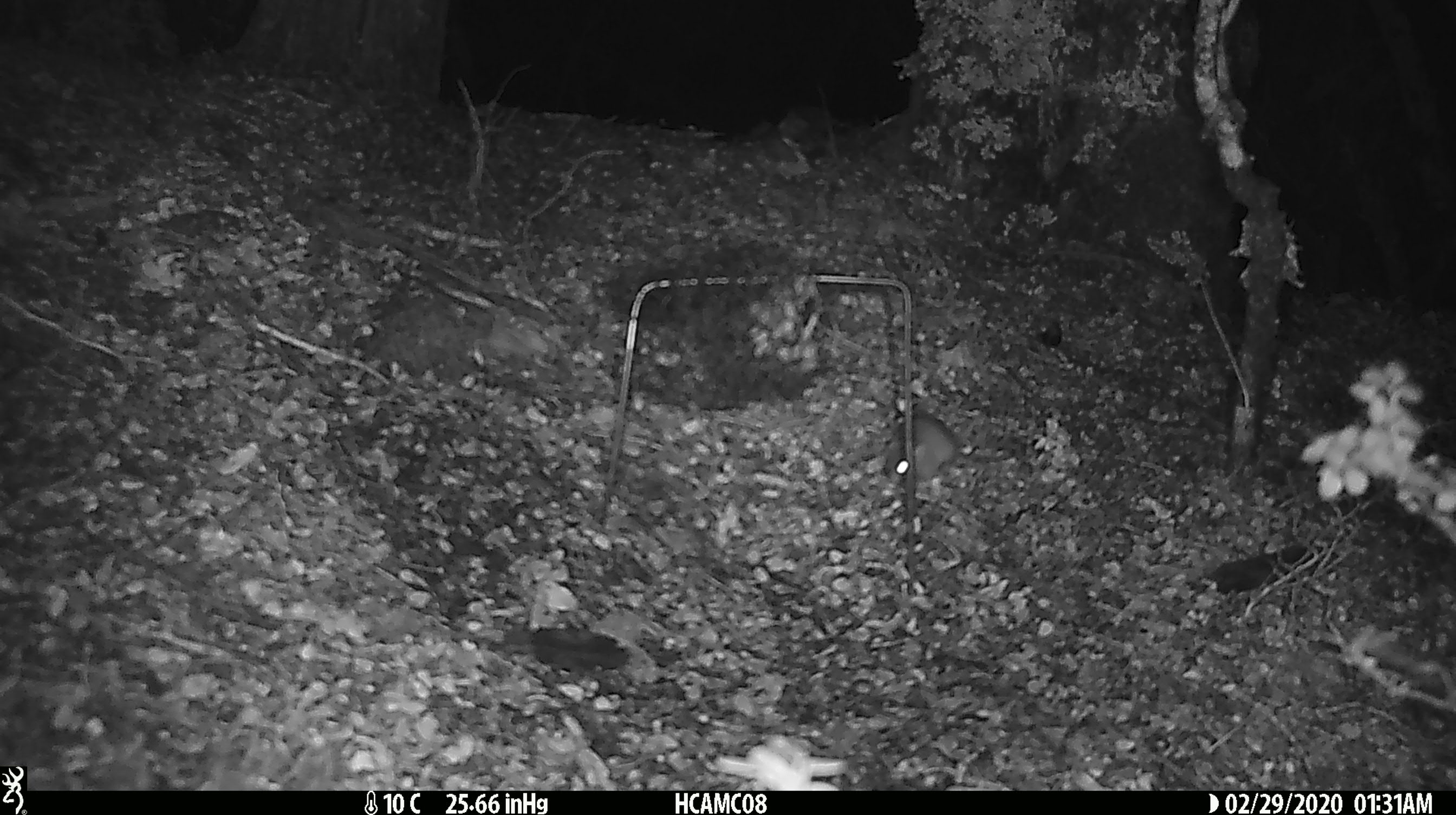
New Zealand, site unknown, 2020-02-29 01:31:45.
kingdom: Animalia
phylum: Chordata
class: Mammalia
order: Rodentia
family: Muridae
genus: Mus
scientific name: Mus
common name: mouse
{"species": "mouse (Mus)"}